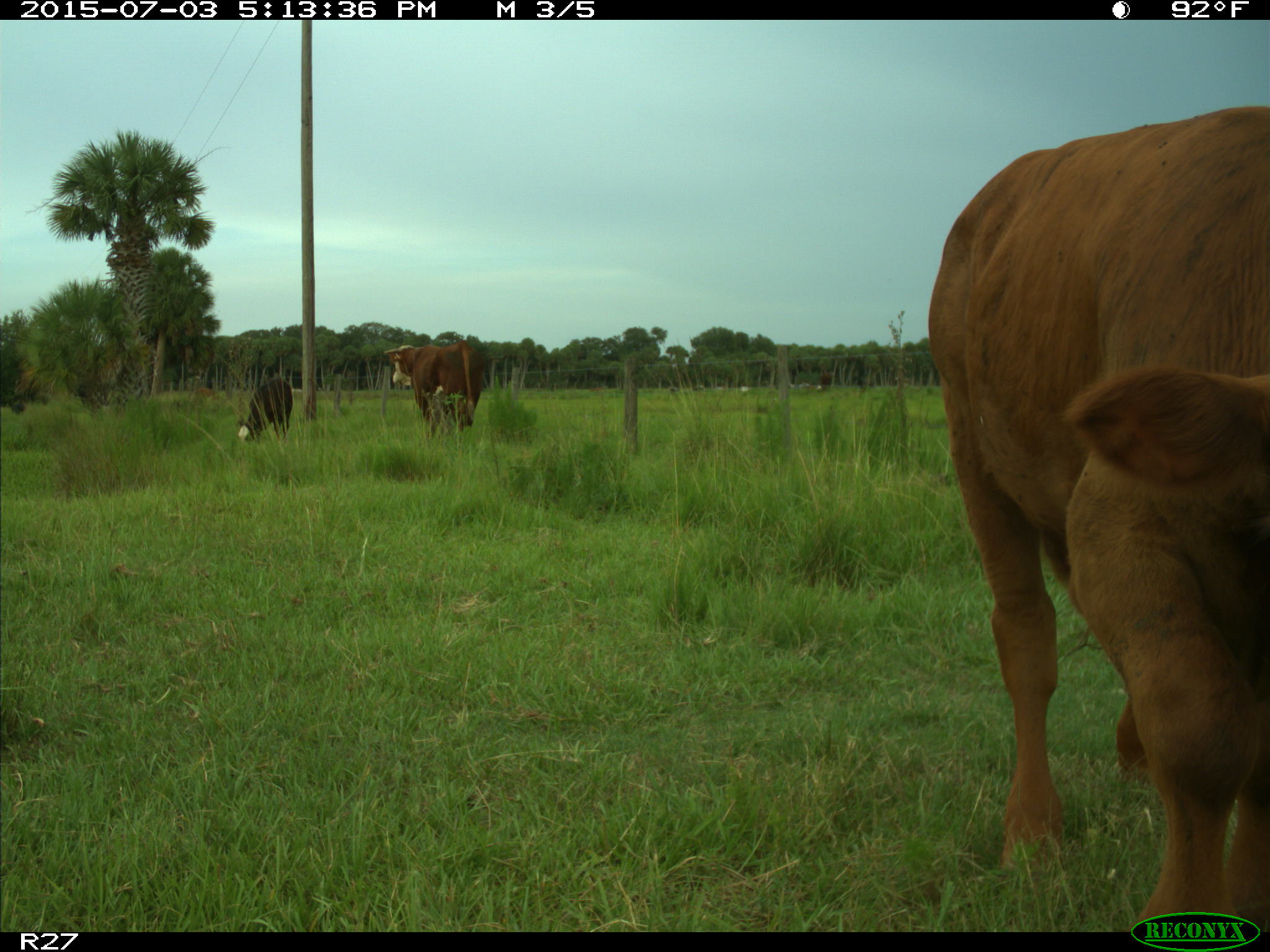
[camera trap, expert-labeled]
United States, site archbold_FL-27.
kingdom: Animalia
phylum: Chordata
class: Mammalia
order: Artiodactyla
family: Bovidae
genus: Bos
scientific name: Bos taurus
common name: domestic cow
Bos taurus (domestic cow).